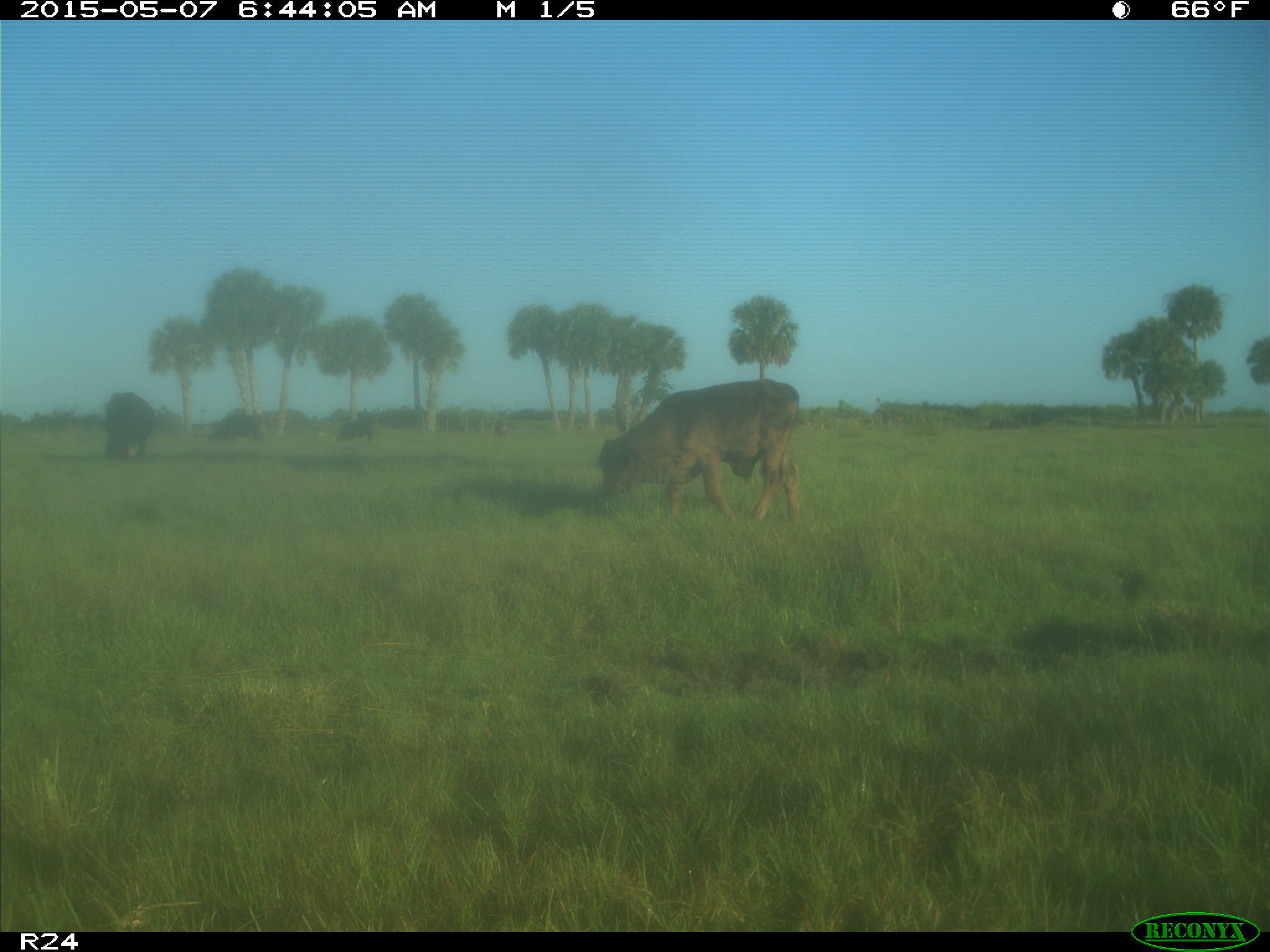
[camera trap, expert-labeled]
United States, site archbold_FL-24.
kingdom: Animalia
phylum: Chordata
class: Mammalia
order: Artiodactyla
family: Bovidae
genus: Bos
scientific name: Bos taurus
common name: domestic cow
Bos taurus (domestic cow).